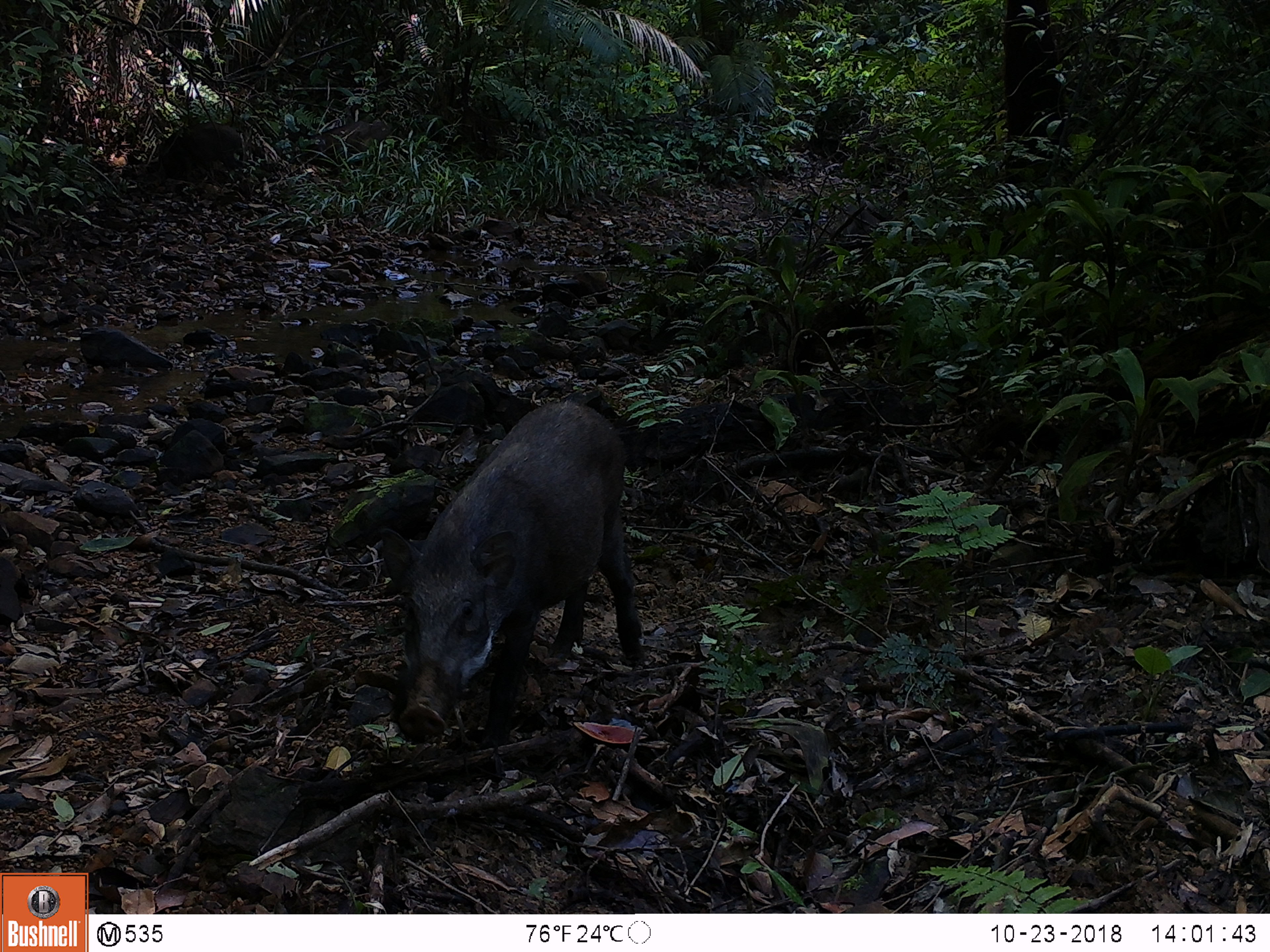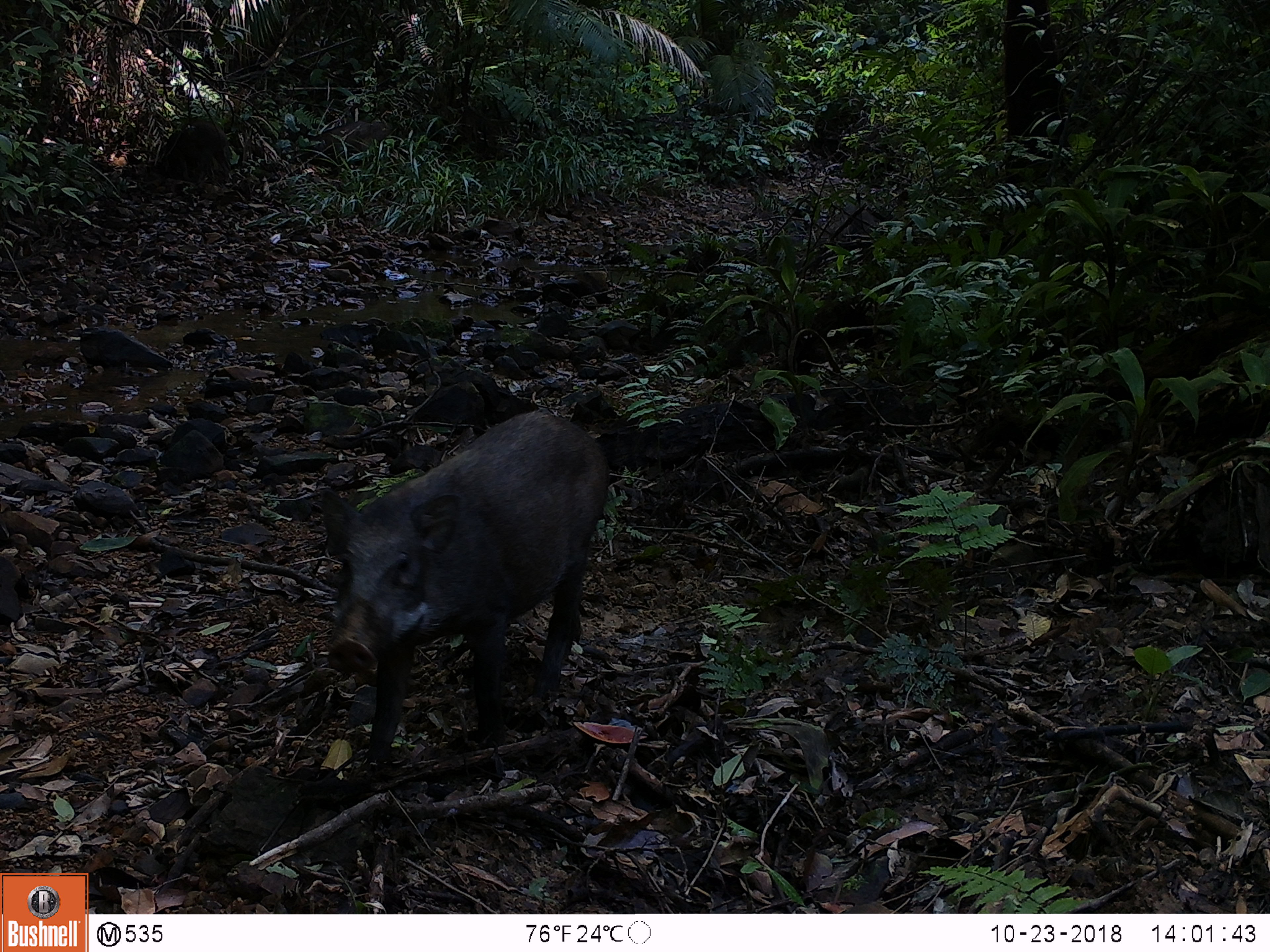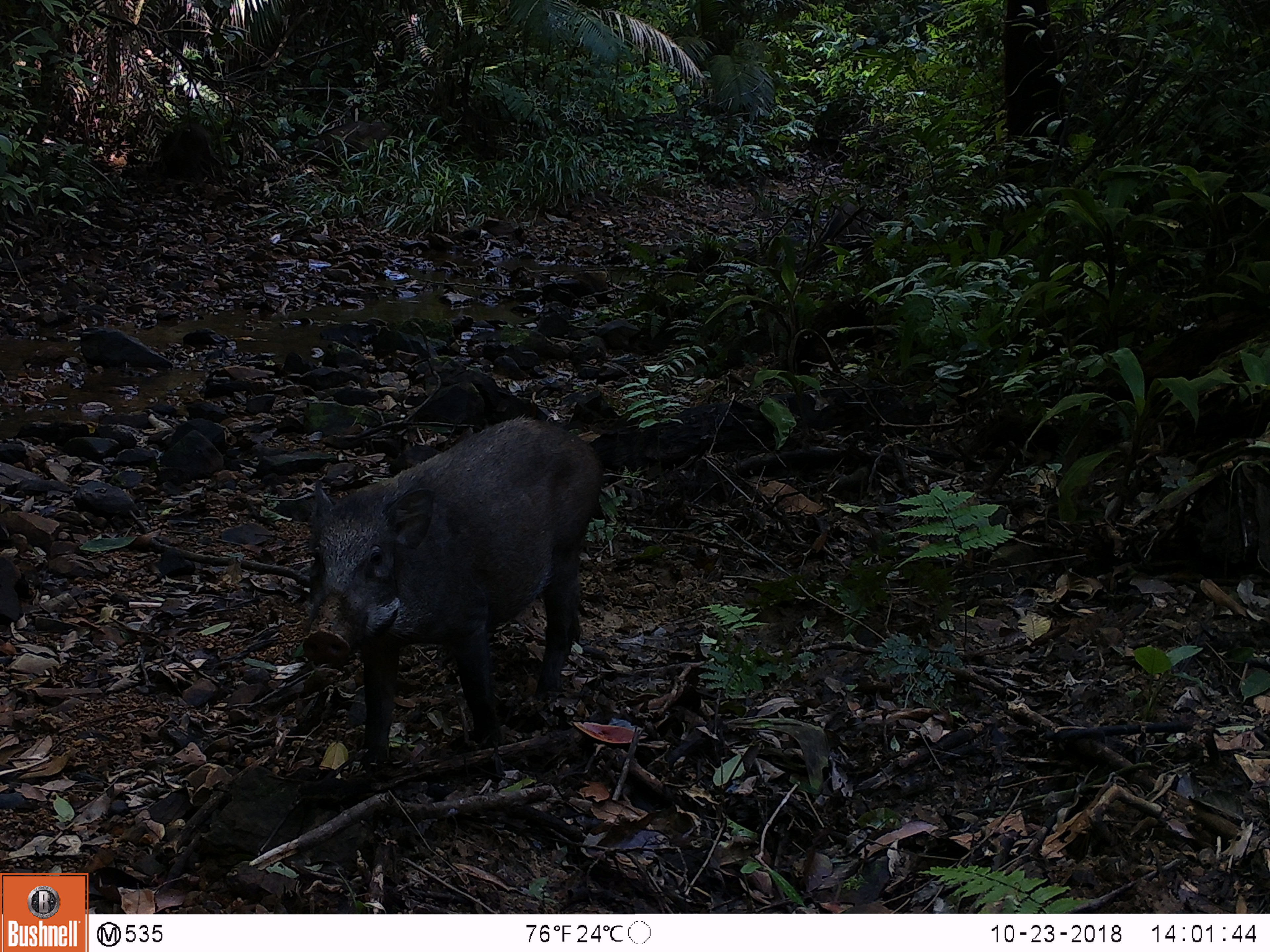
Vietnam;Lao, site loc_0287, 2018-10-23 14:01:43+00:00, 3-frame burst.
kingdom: Animalia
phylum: Chordata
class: Mammalia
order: Artiodactyla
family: Suidae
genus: Sus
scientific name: Sus scrofa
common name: eurasian wild pig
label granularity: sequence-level